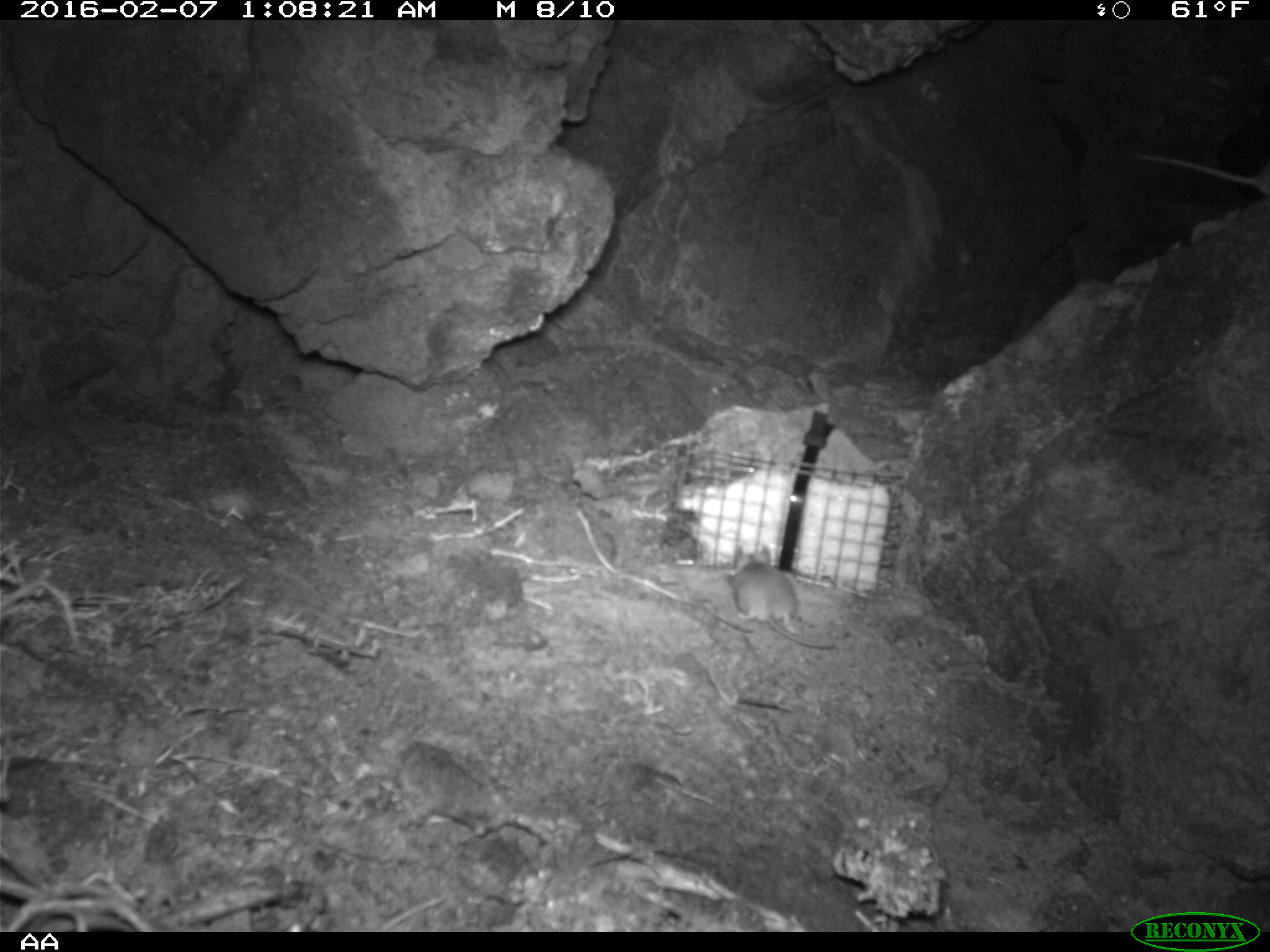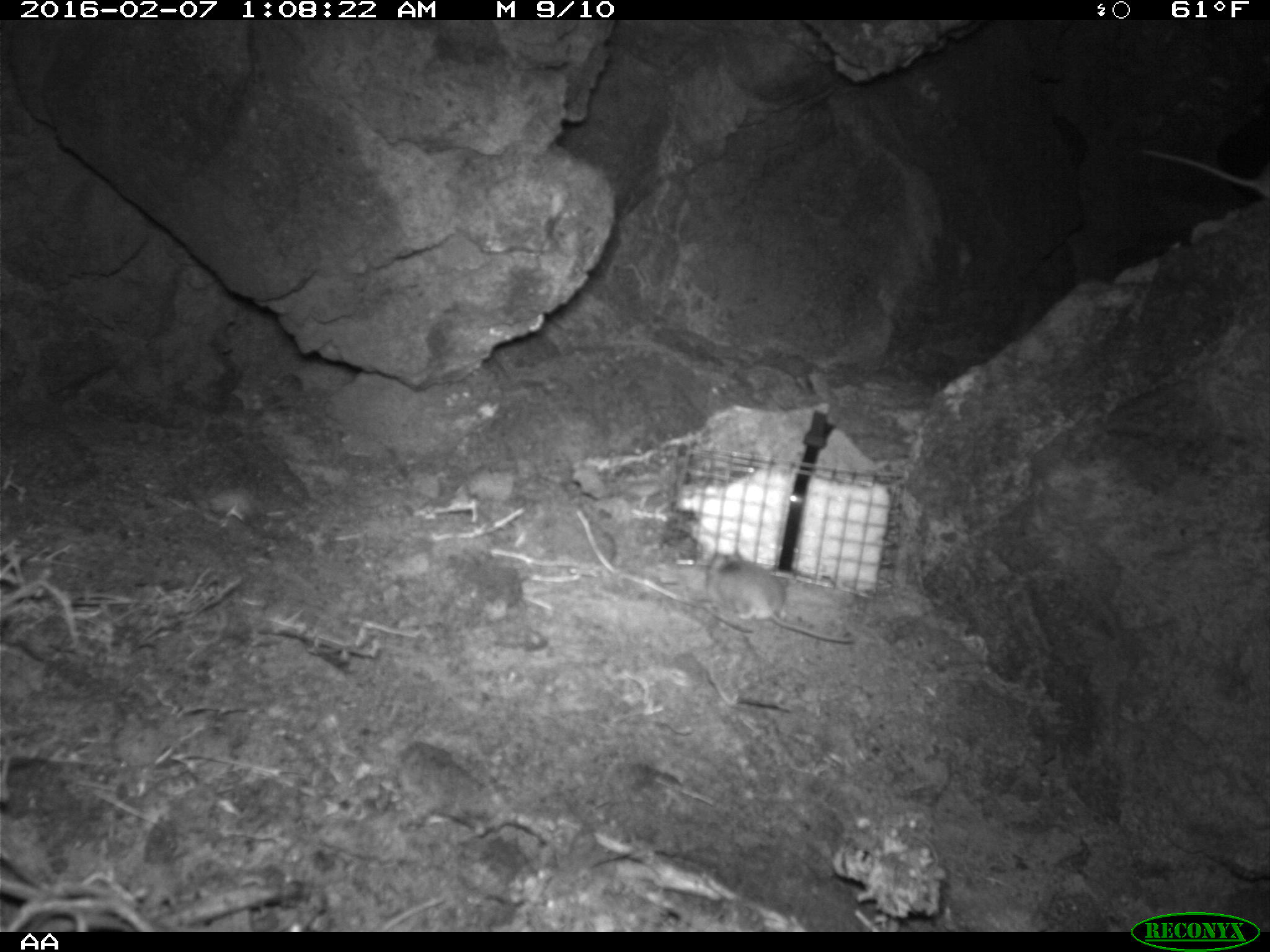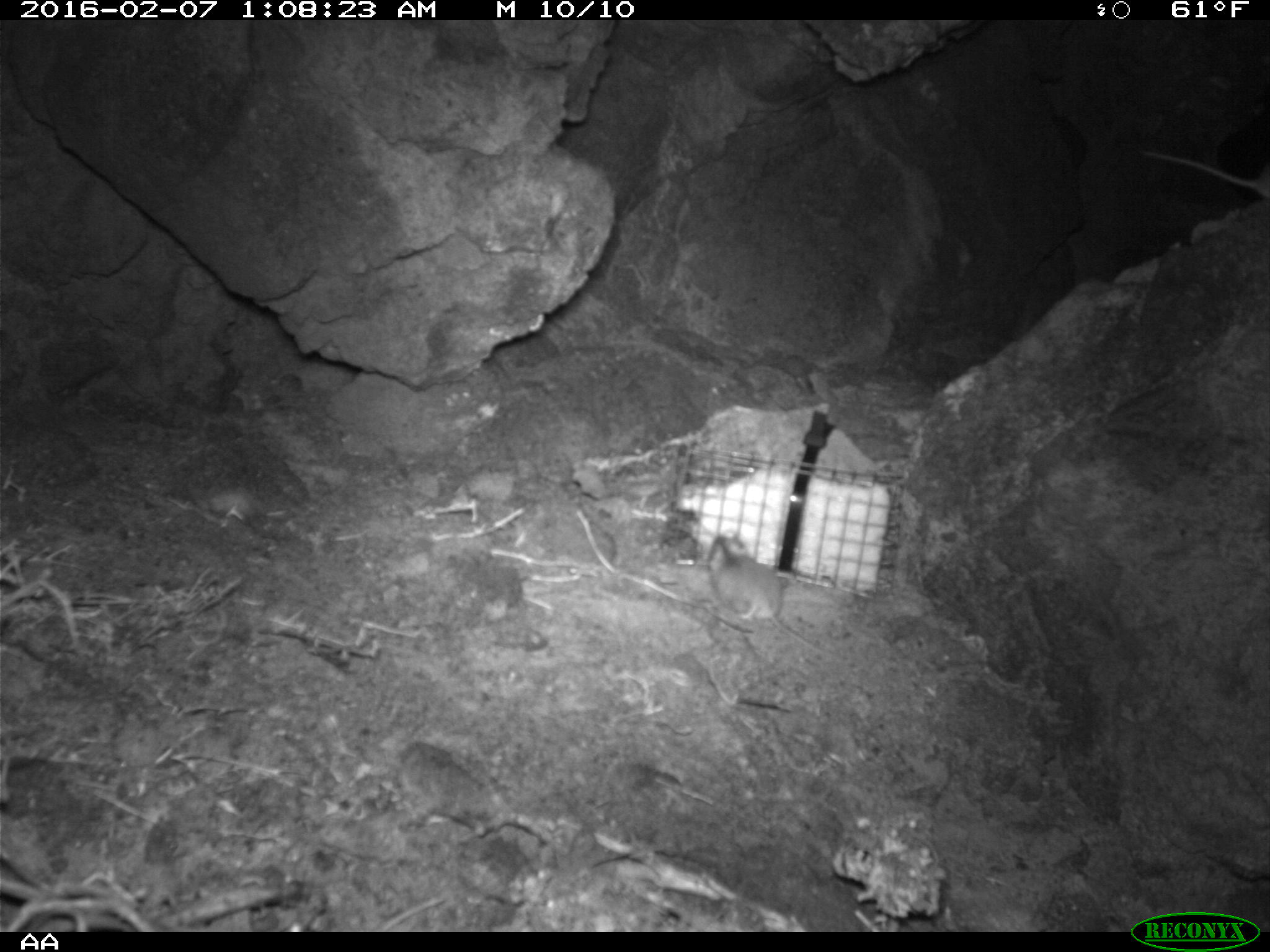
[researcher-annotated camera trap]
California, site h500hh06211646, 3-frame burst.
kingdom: Animalia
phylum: Chordata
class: Mammalia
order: Rodentia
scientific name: Rodentia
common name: rodent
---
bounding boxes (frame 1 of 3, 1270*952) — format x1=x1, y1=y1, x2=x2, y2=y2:
rodent: x1=729, y1=542, x2=837, y2=650; x1=1109, y1=149, x2=1269, y2=196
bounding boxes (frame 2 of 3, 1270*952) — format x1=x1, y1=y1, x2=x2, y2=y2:
rodent: x1=705, y1=546, x2=855, y2=641; x1=1144, y1=147, x2=1269, y2=198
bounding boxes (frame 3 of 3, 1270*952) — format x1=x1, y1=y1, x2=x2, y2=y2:
rodent: x1=709, y1=536, x2=843, y2=664; x1=1145, y1=152, x2=1269, y2=200